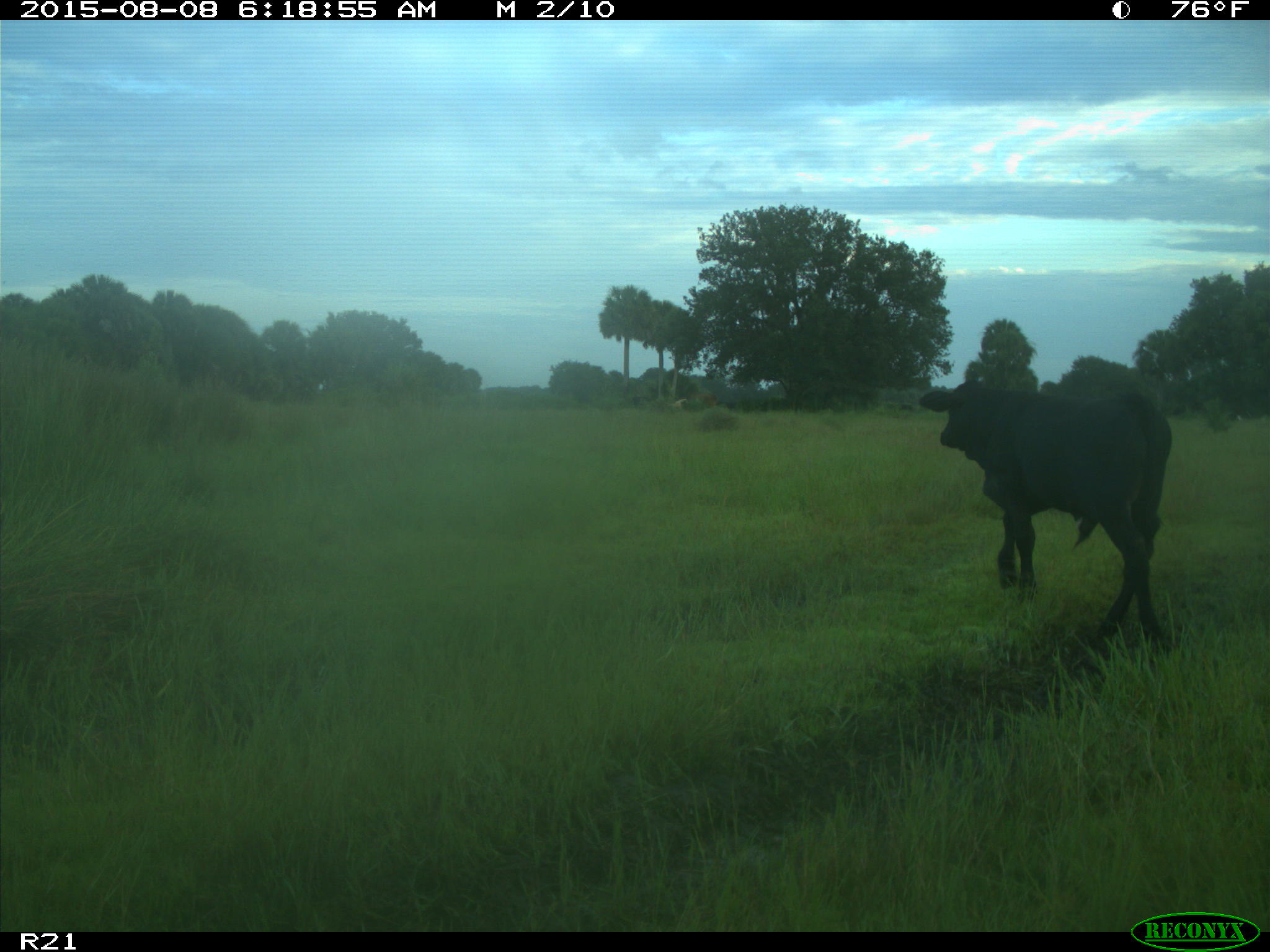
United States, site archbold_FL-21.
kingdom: Animalia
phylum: Chordata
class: Mammalia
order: Artiodactyla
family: Bovidae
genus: Bos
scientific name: Bos taurus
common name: domestic cow